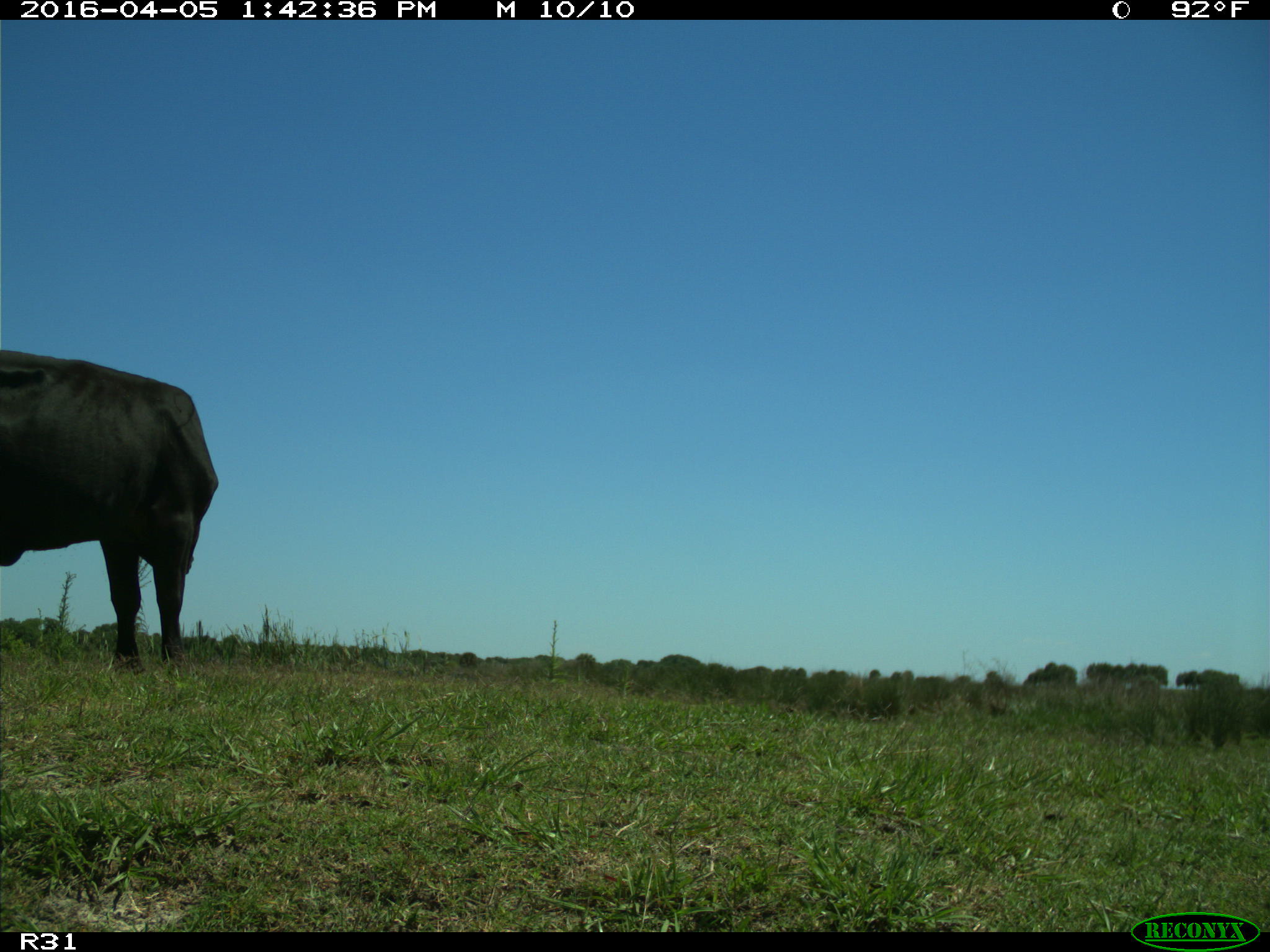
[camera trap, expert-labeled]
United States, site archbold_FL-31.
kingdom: Animalia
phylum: Chordata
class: Mammalia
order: Artiodactyla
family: Bovidae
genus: Bos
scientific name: Bos taurus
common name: domestic cow